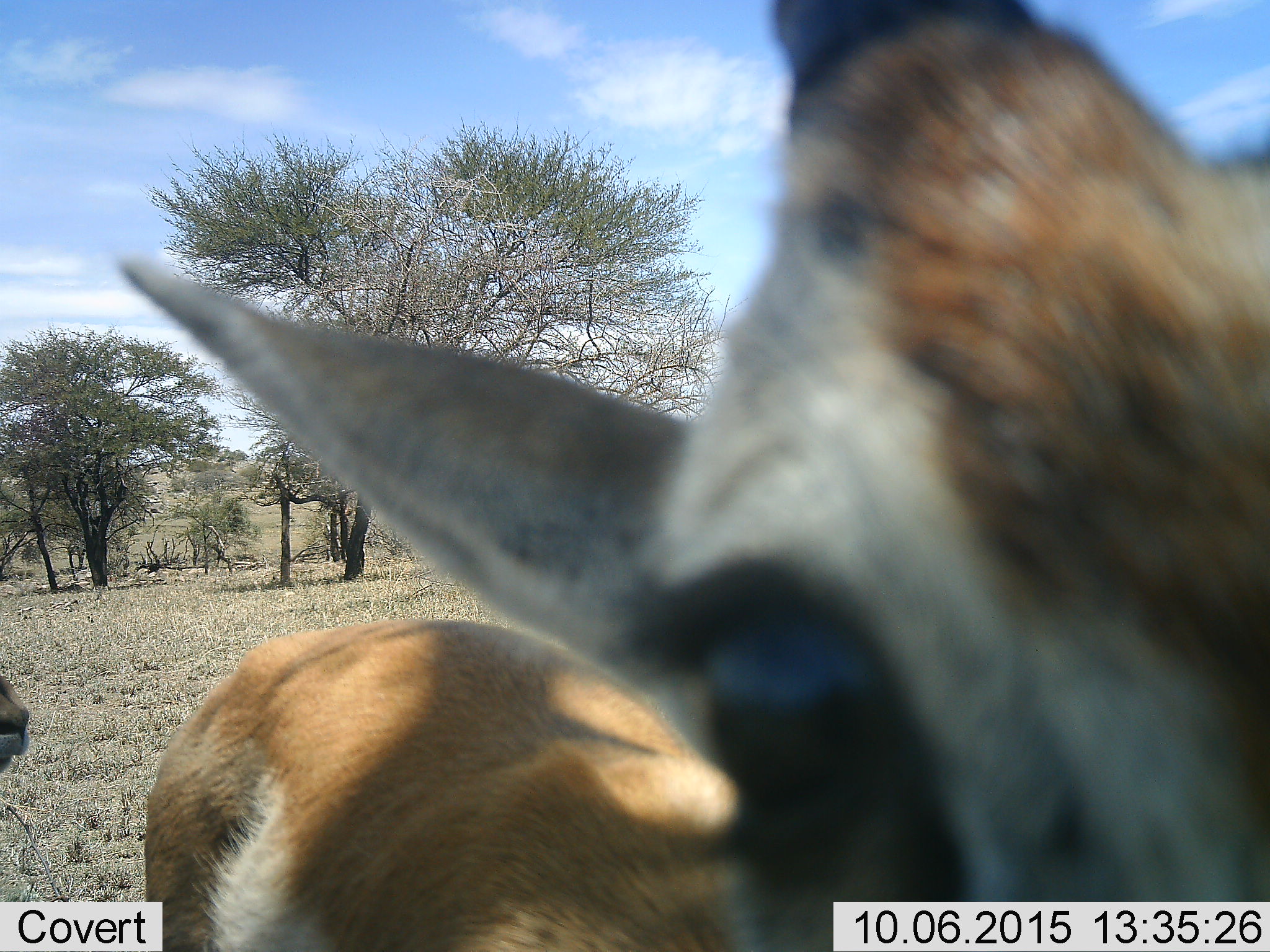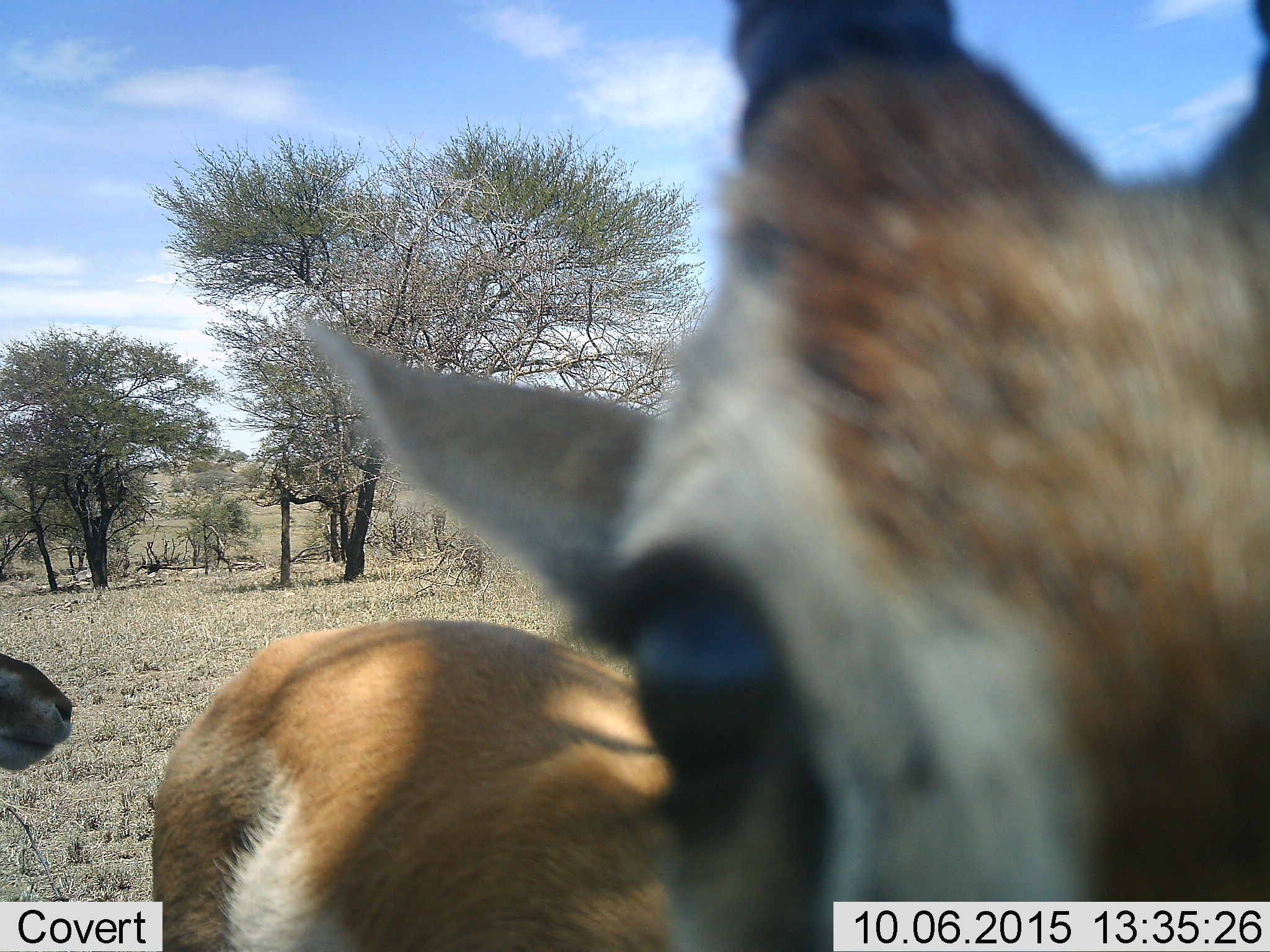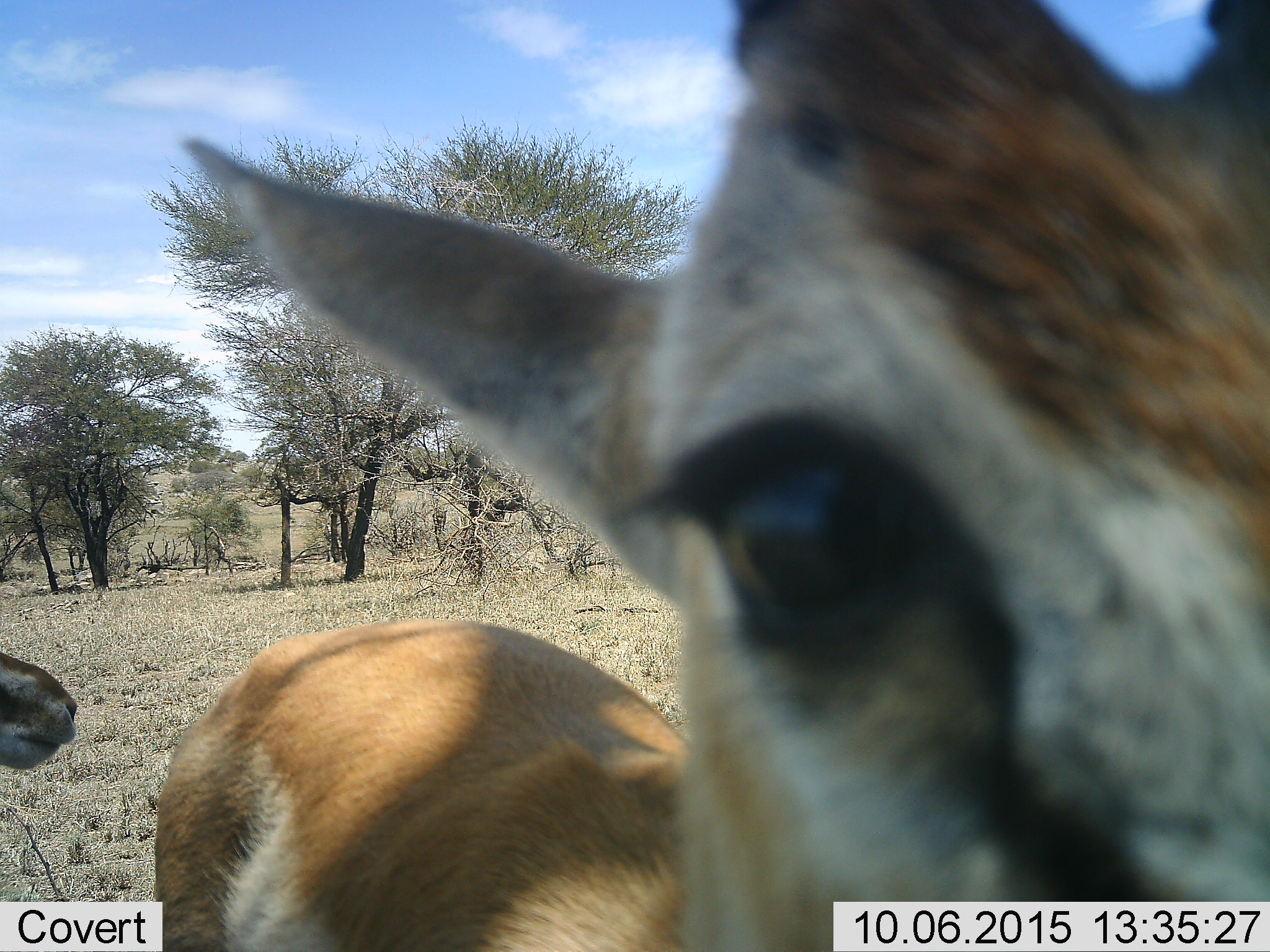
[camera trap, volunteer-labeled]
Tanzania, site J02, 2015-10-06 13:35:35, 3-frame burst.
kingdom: Animalia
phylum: Chordata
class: Mammalia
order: Artiodactyla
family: Bovidae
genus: Eudorcas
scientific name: Eudorcas thomsonii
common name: thomson's gazelle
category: gazellethomsons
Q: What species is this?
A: Gazellethomsons (thomson's gazelle) (Eudorcas thomsonii).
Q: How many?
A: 2.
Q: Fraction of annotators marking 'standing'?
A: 100%.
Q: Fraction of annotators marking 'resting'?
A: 0%.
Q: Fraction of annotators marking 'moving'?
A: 0%.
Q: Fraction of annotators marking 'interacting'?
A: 0%.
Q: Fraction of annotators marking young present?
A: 25%.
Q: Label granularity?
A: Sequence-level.